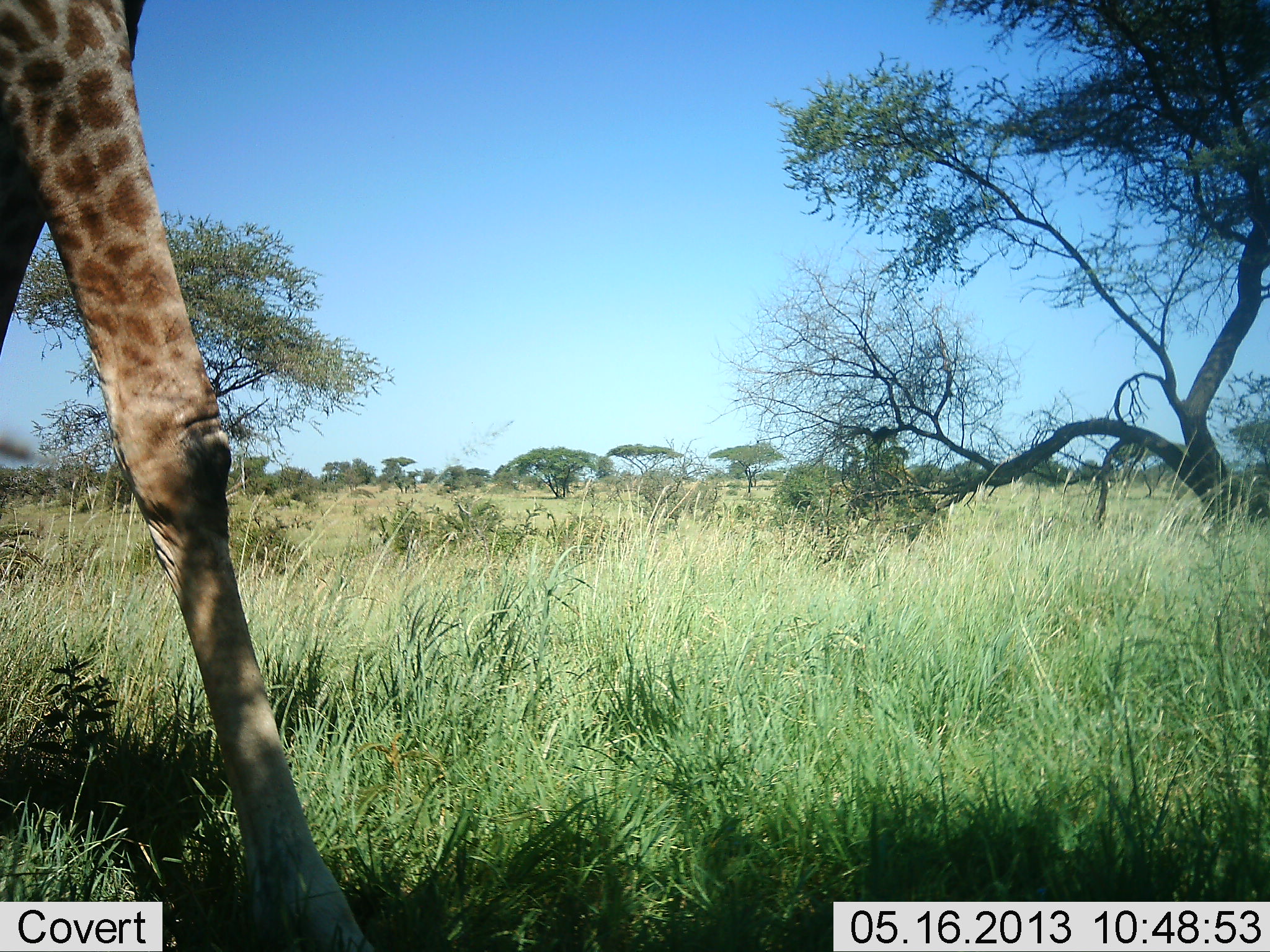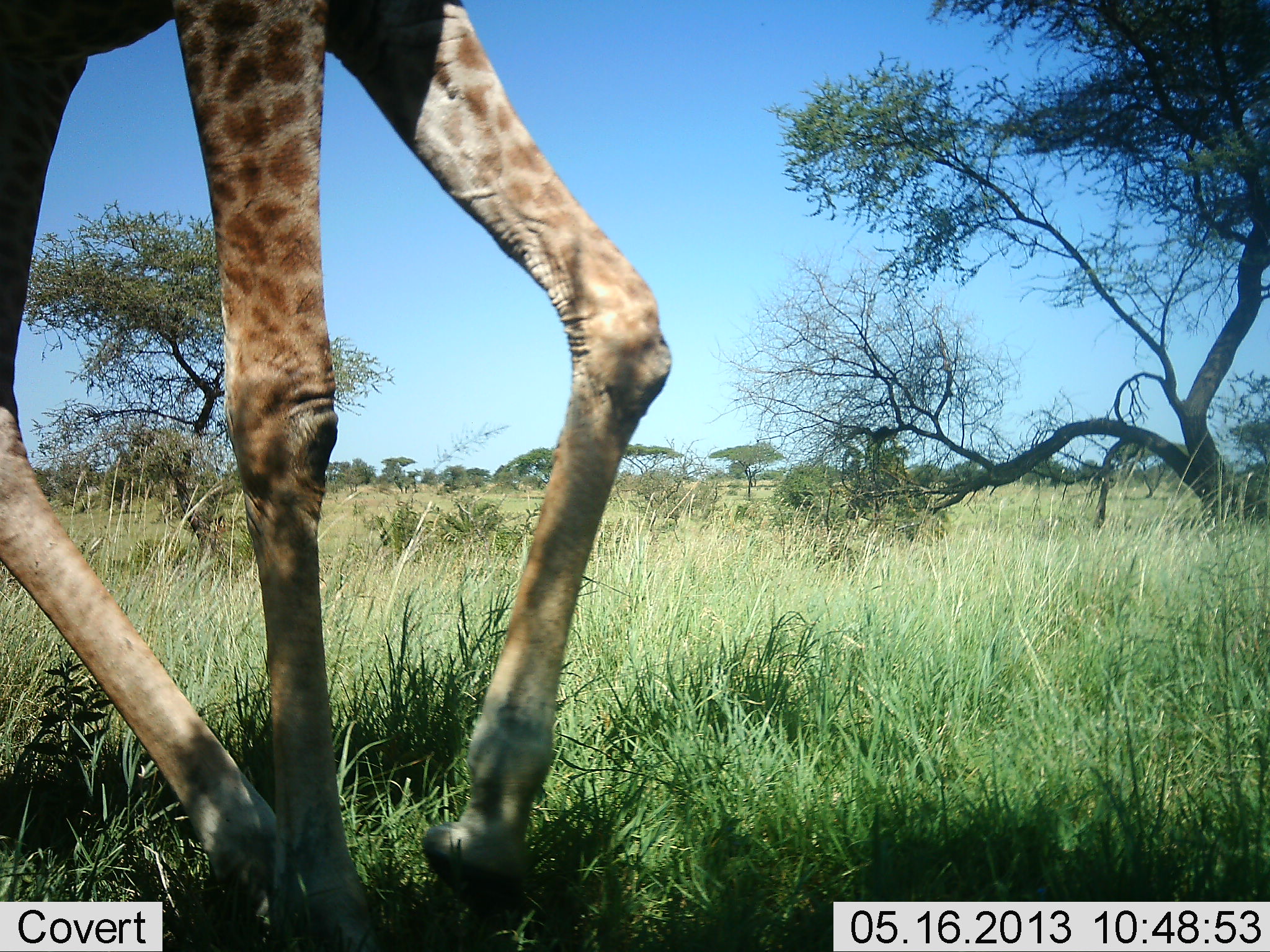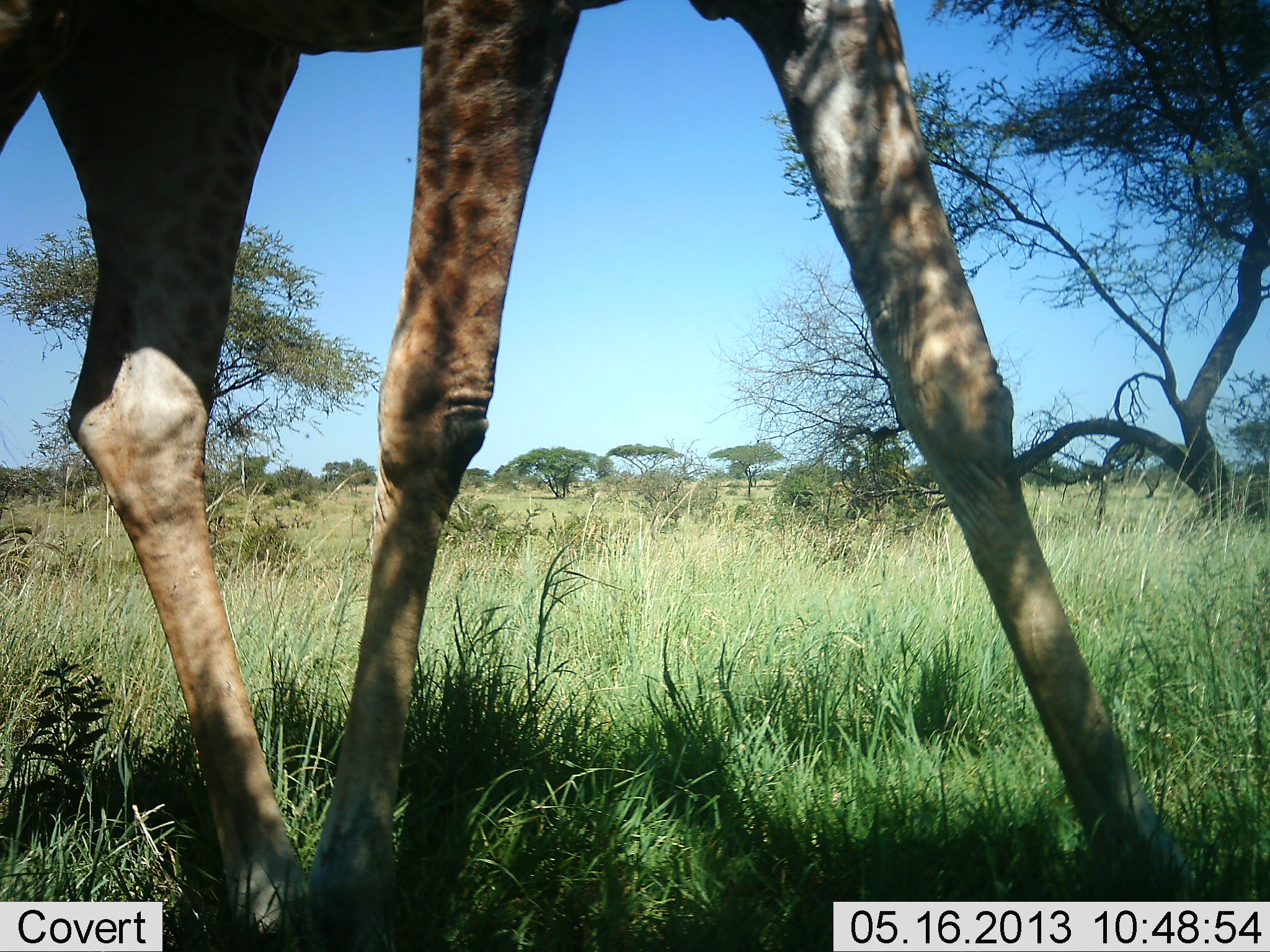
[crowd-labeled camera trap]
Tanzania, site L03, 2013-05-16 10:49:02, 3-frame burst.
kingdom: Animalia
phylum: Chordata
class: Mammalia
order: Artiodactyla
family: Giraffidae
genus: Giraffa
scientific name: Giraffa camelopardalis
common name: giraffe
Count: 1.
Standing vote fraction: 0%.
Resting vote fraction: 0%.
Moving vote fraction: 100%.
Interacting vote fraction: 0%.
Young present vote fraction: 0%.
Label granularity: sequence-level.